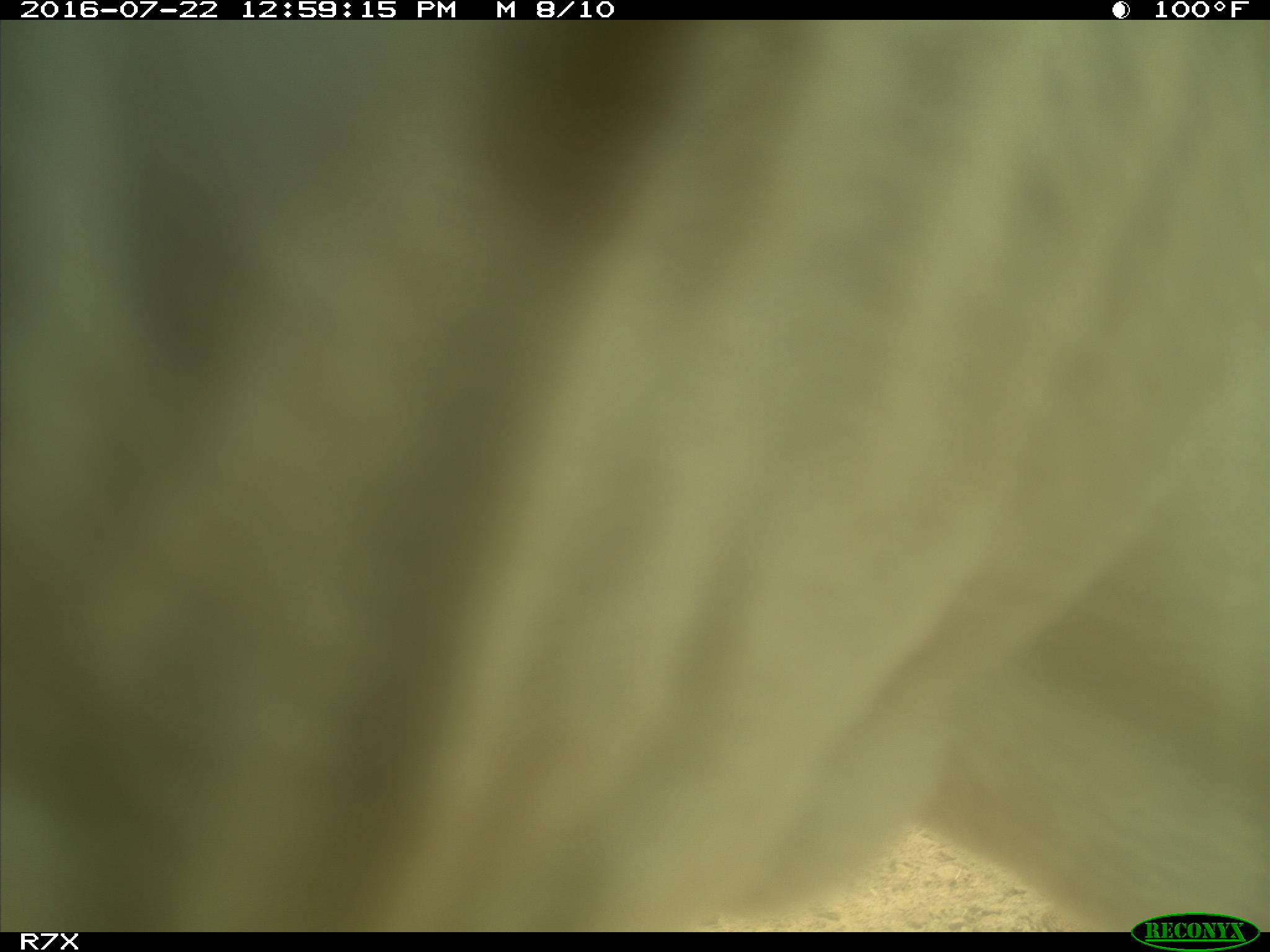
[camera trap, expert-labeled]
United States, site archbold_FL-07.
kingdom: Animalia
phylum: Chordata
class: Mammalia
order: Artiodactyla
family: Bovidae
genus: Bos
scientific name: Bos taurus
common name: domestic cow